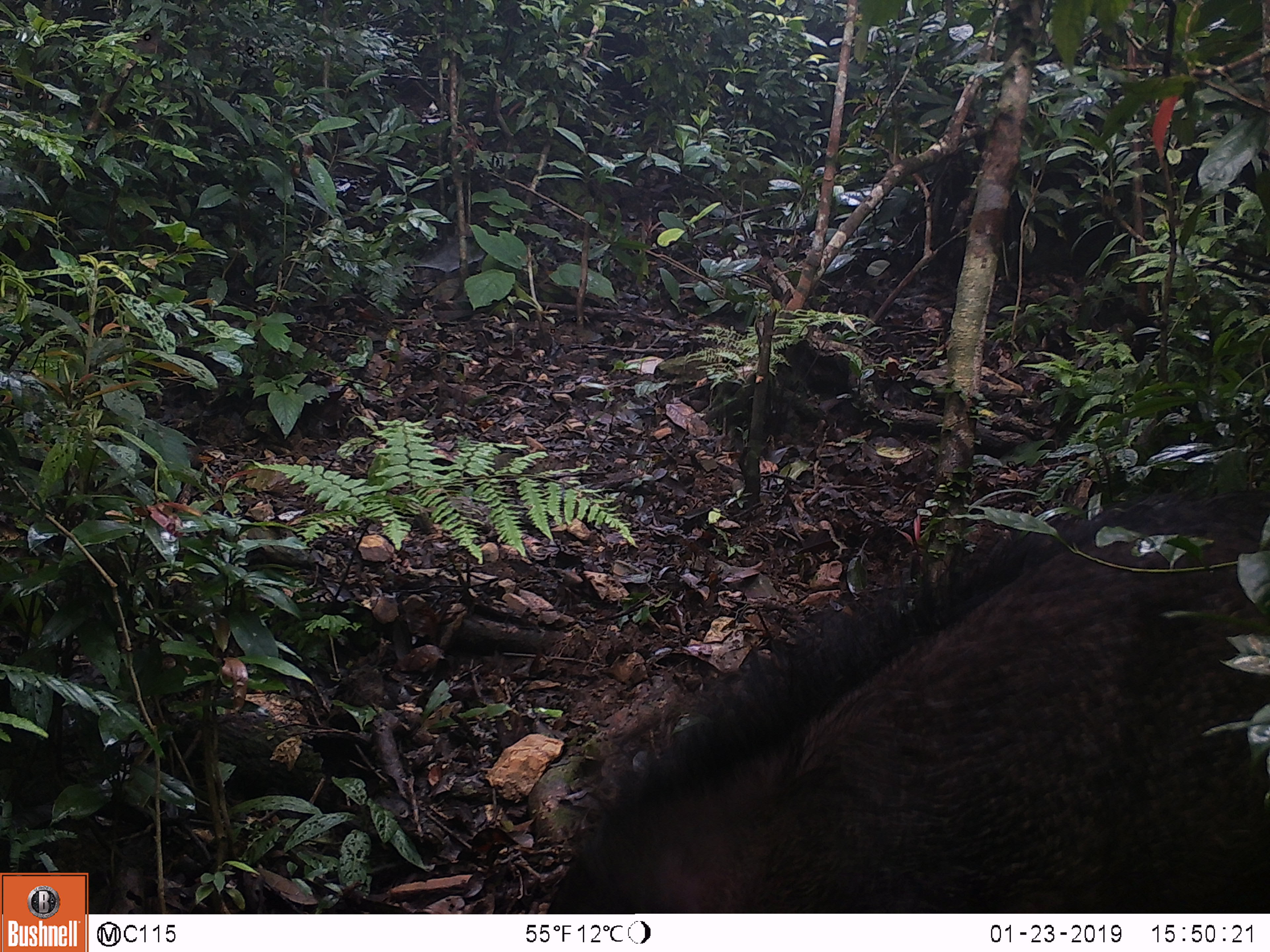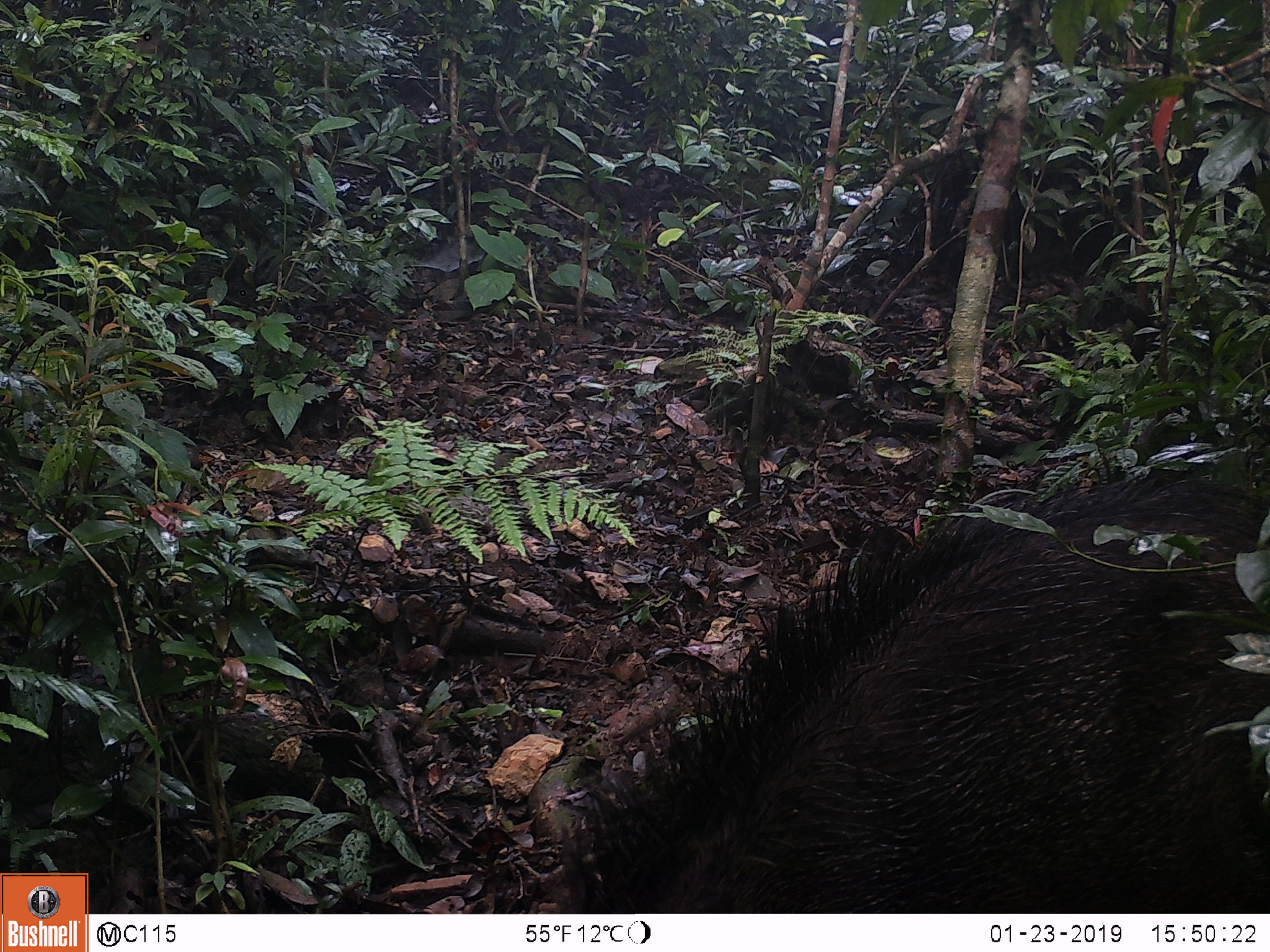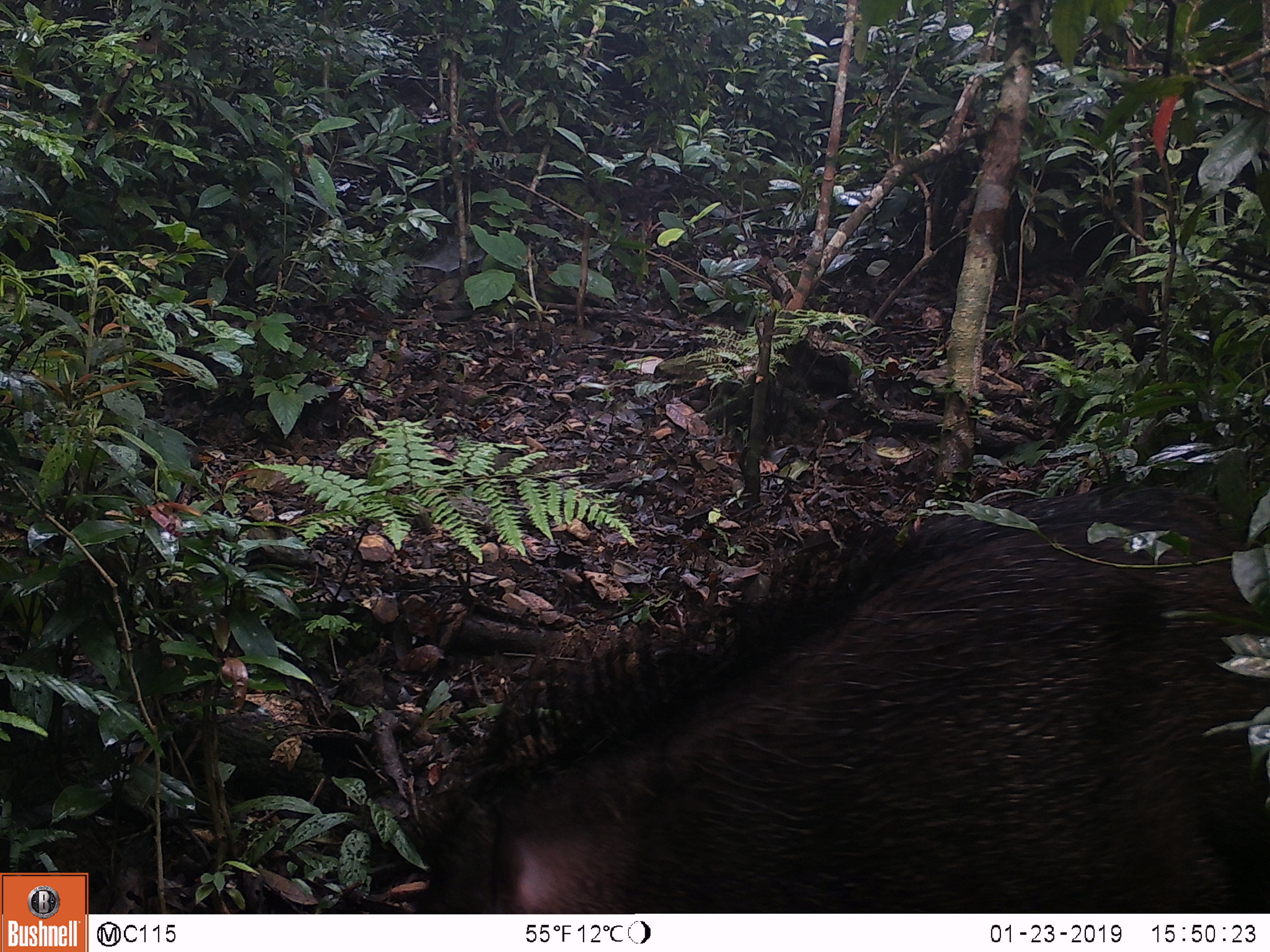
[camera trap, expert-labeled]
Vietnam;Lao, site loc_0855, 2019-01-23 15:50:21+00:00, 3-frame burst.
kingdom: Animalia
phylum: Chordata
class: Mammalia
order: Artiodactyla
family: Suidae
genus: Sus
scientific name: Sus scrofa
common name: eurasian wild pig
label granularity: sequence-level